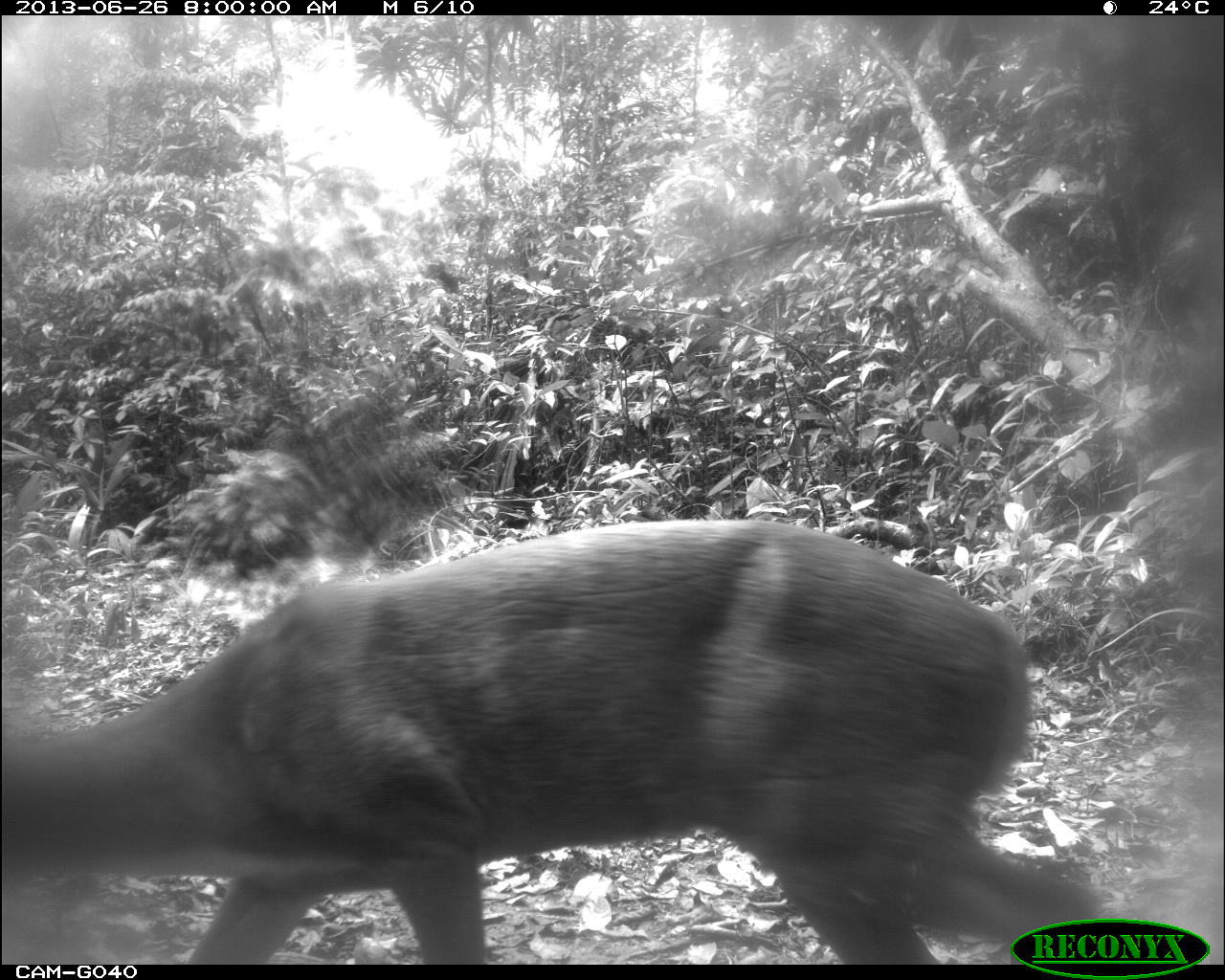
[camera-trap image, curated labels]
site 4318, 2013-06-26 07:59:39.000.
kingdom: Animalia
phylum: Chordata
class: Mammalia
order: Artiodactyla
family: Cervidae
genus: Mazama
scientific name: Mazama temama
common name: central american red brocket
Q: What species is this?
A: Mazama temama (central american red brocket).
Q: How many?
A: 1.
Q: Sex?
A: Male.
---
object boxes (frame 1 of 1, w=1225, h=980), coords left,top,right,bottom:
mazama temama: 0,516,1102,964